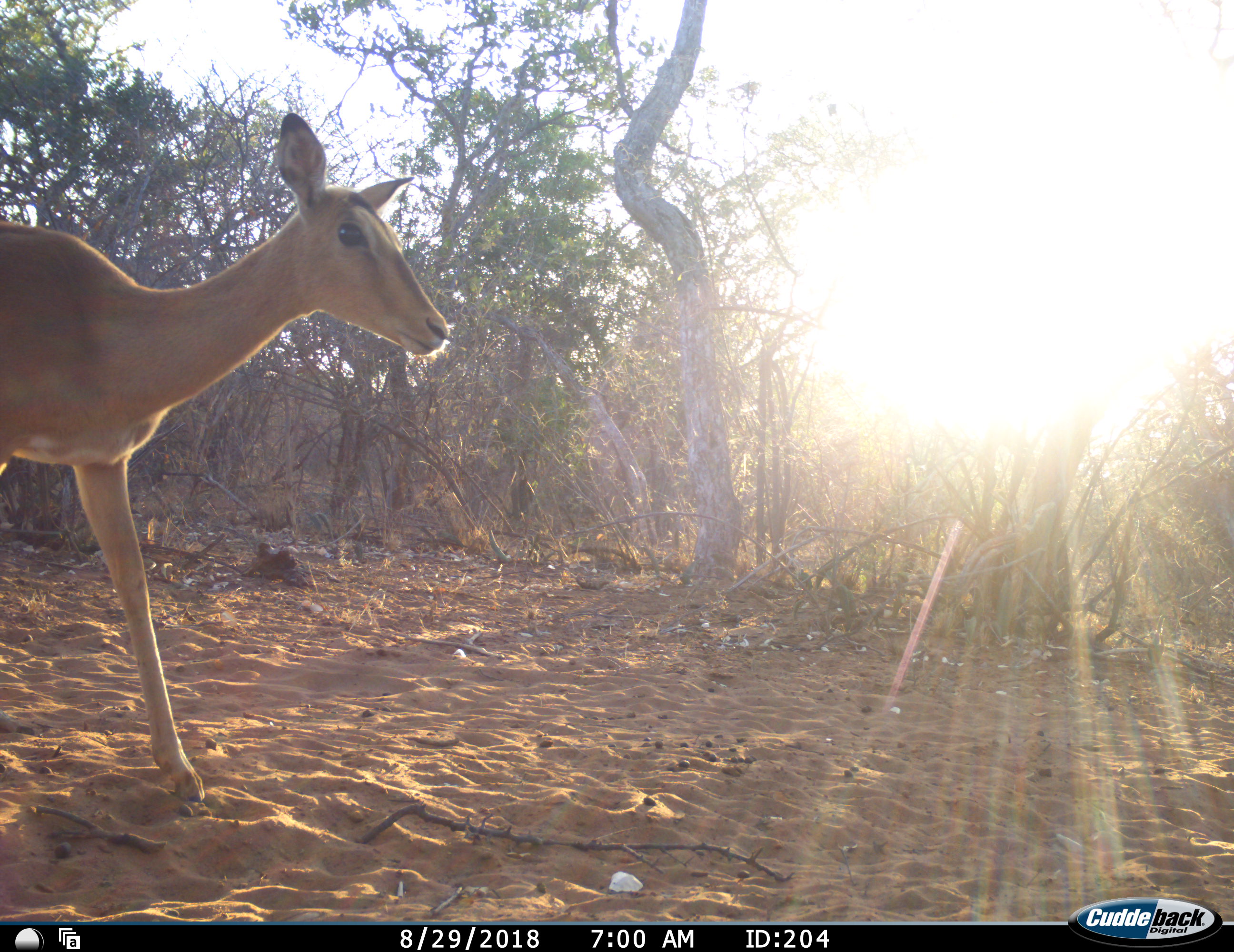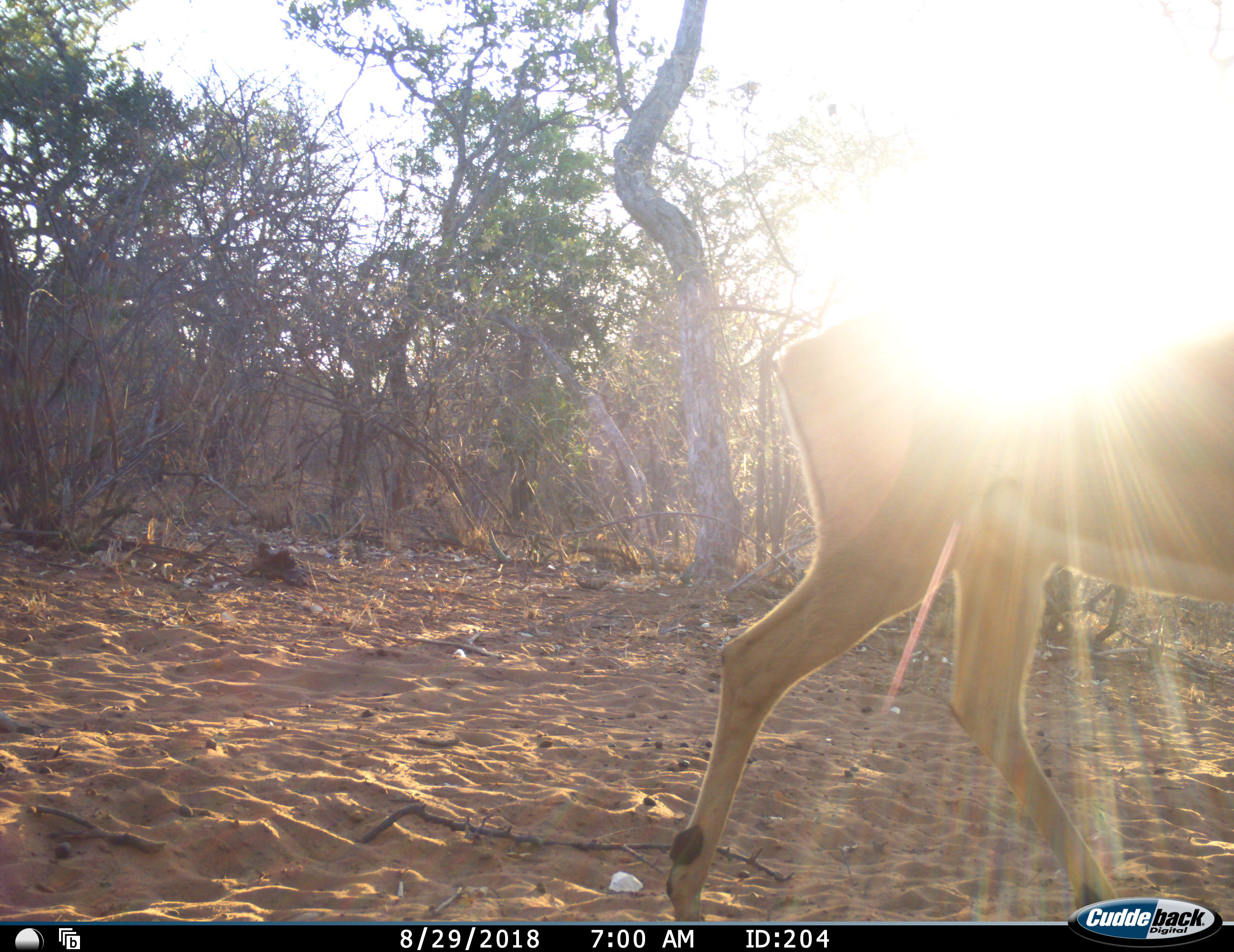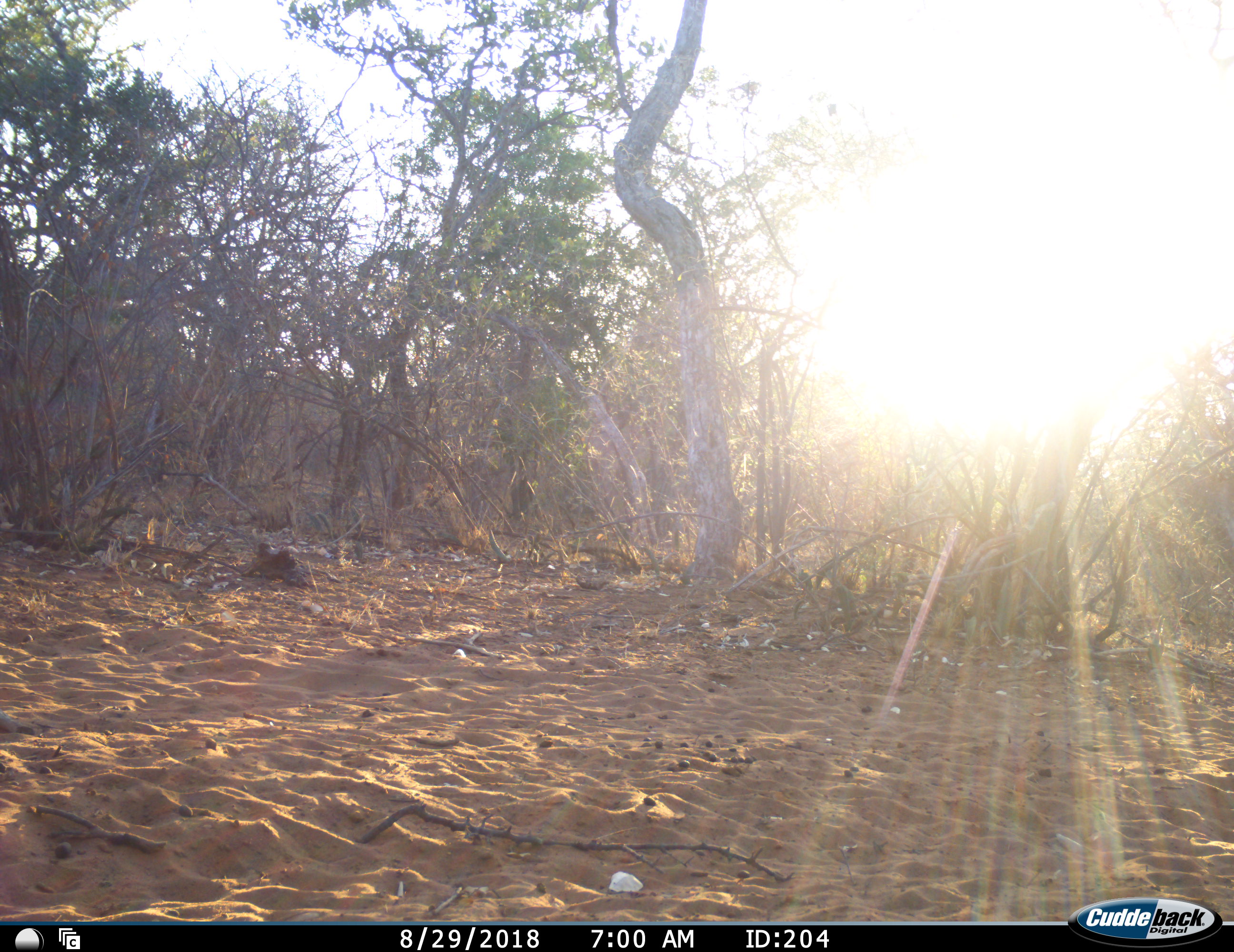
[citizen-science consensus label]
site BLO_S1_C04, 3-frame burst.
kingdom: Animalia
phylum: Chordata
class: Mammalia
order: Artiodactyla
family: Bovidae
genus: Aepyceros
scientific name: Aepyceros melampus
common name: impala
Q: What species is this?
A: Impala (Aepyceros melampus).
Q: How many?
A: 1.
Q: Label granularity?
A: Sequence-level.